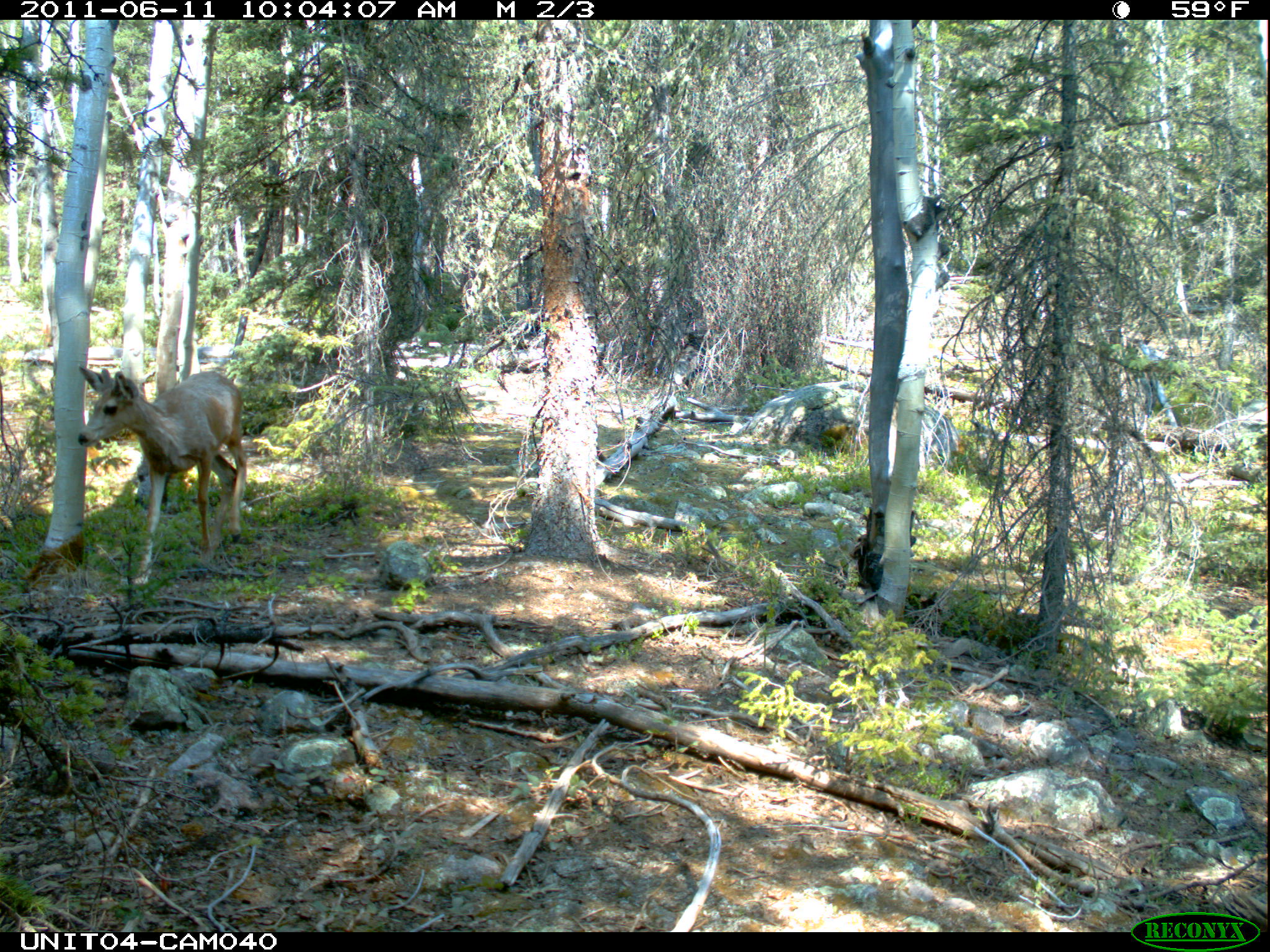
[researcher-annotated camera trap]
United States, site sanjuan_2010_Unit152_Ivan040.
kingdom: Animalia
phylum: Chordata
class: Mammalia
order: Artiodactyla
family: Cervidae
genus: Odocoileus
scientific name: Odocoileus hemionus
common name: mule deer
Odocoileus hemionus (mule deer).